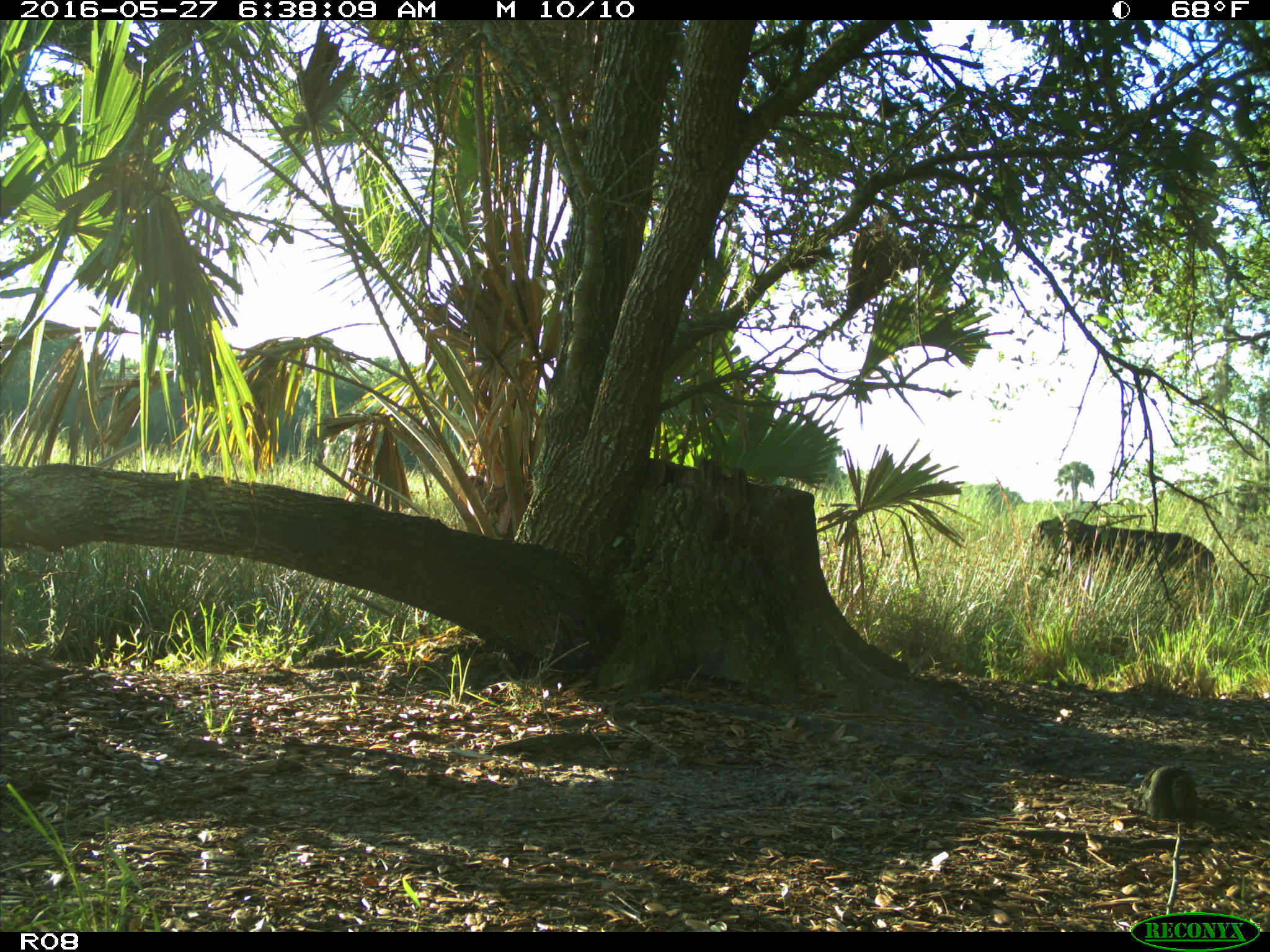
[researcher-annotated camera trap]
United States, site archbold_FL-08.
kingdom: Animalia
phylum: Chordata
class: Mammalia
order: Artiodactyla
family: Bovidae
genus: Bos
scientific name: Bos taurus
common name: domestic cow